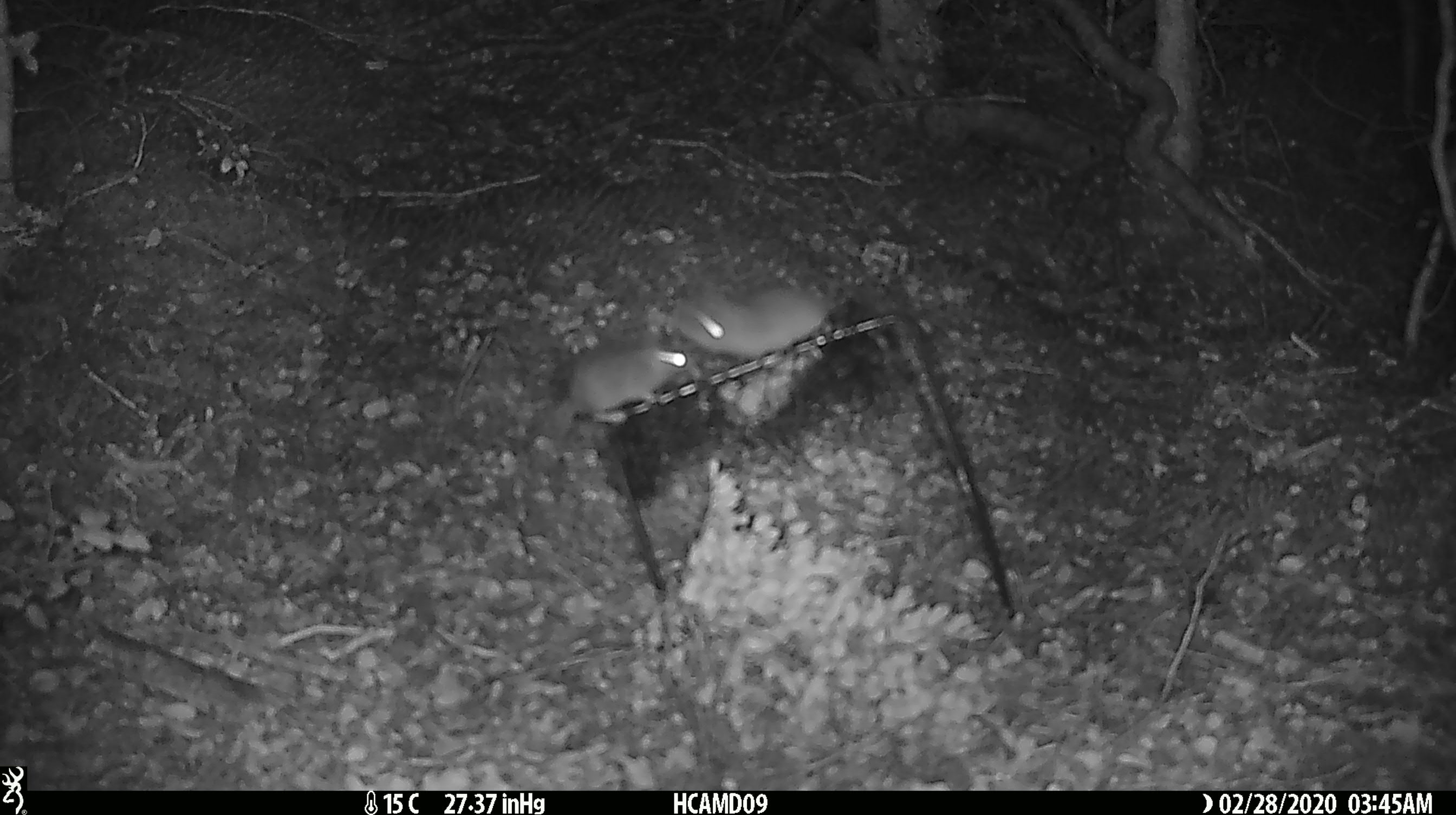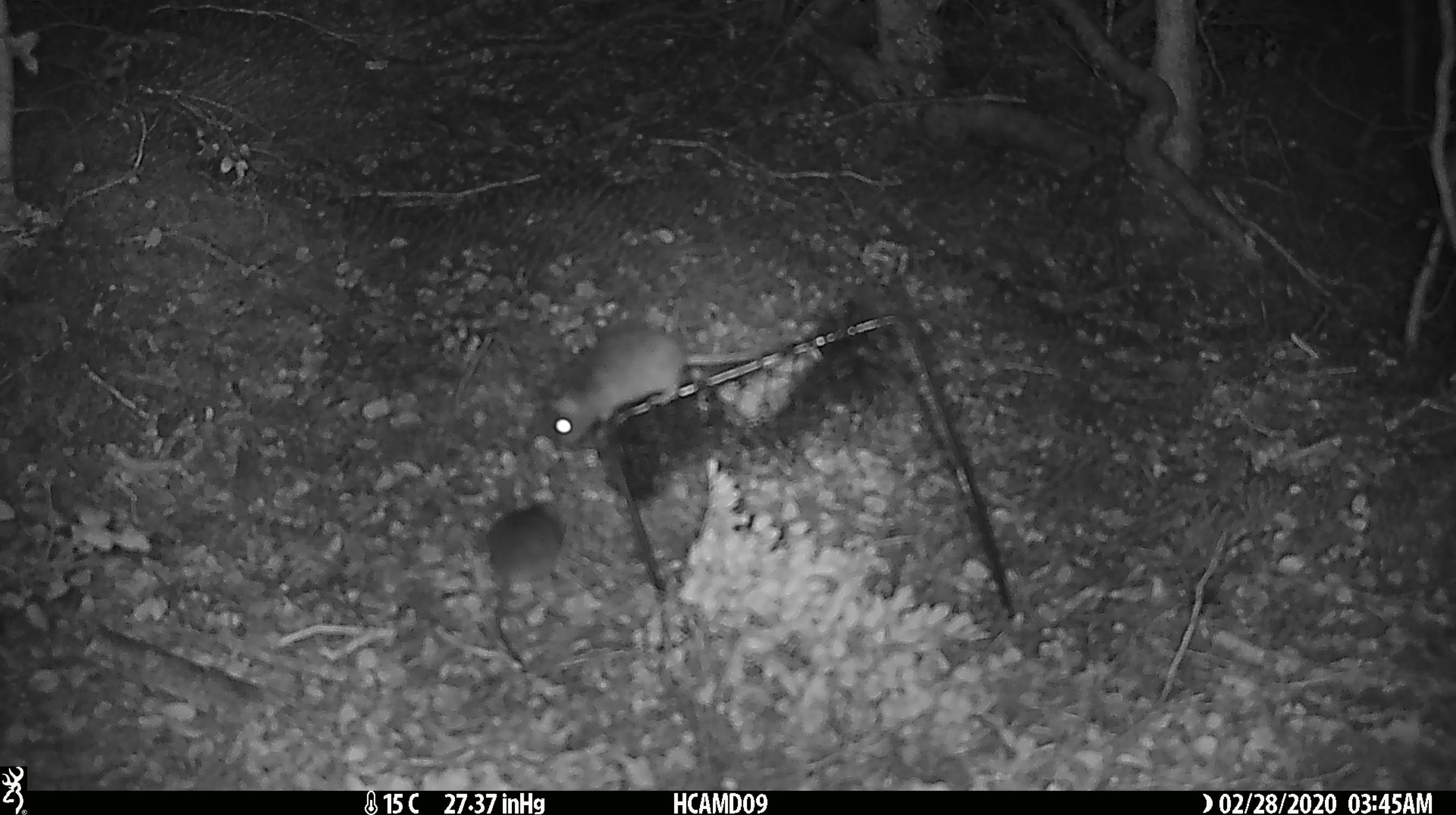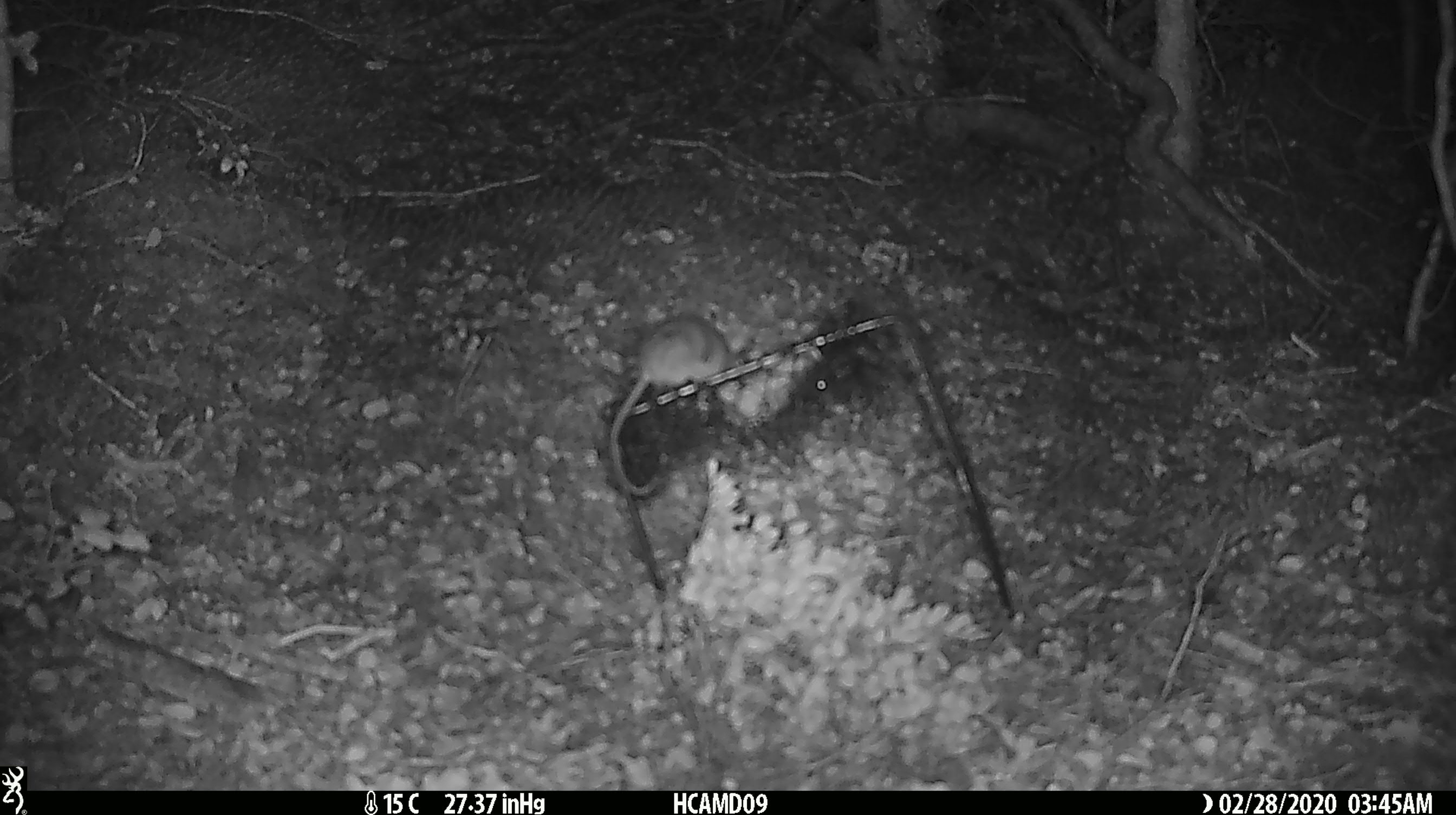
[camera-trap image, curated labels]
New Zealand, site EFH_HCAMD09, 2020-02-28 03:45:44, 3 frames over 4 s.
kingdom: Animalia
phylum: Chordata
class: Mammalia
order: Rodentia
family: Muridae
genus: Mus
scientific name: Mus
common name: mouse